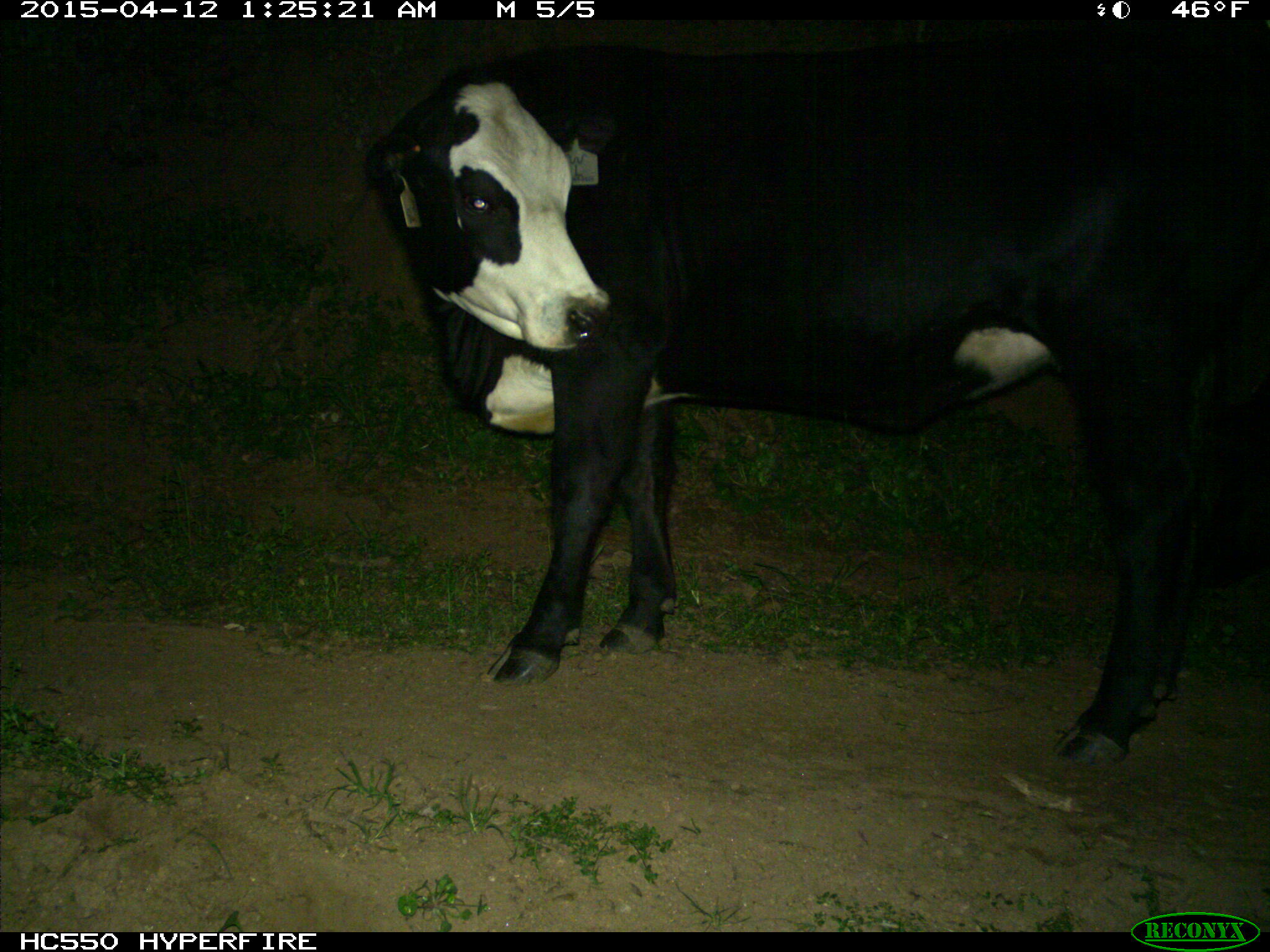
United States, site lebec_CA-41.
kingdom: Animalia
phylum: Chordata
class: Mammalia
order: Artiodactyla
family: Bovidae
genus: Bos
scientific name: Bos taurus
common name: domestic cow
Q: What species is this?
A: Bos taurus (domestic cow).